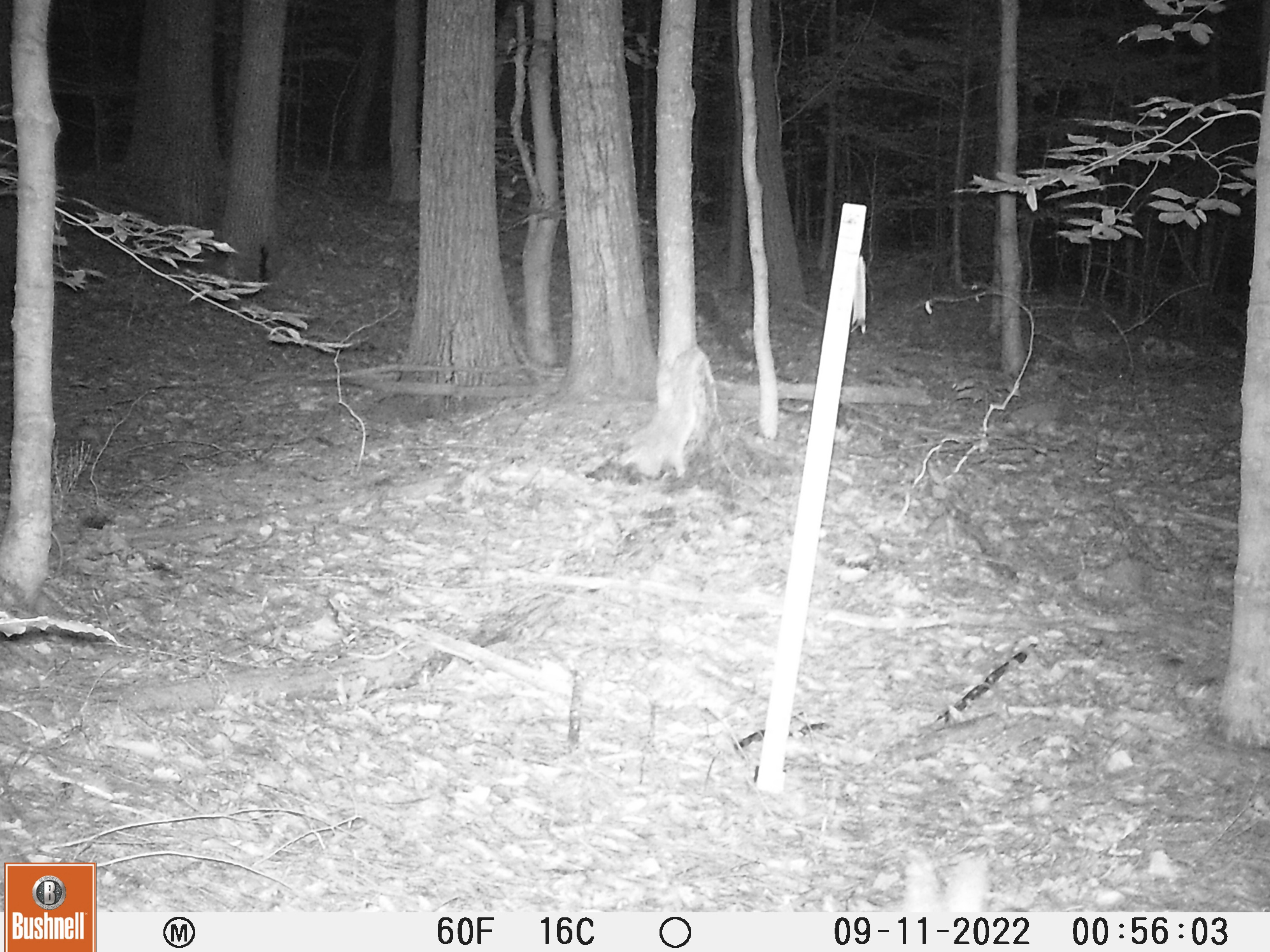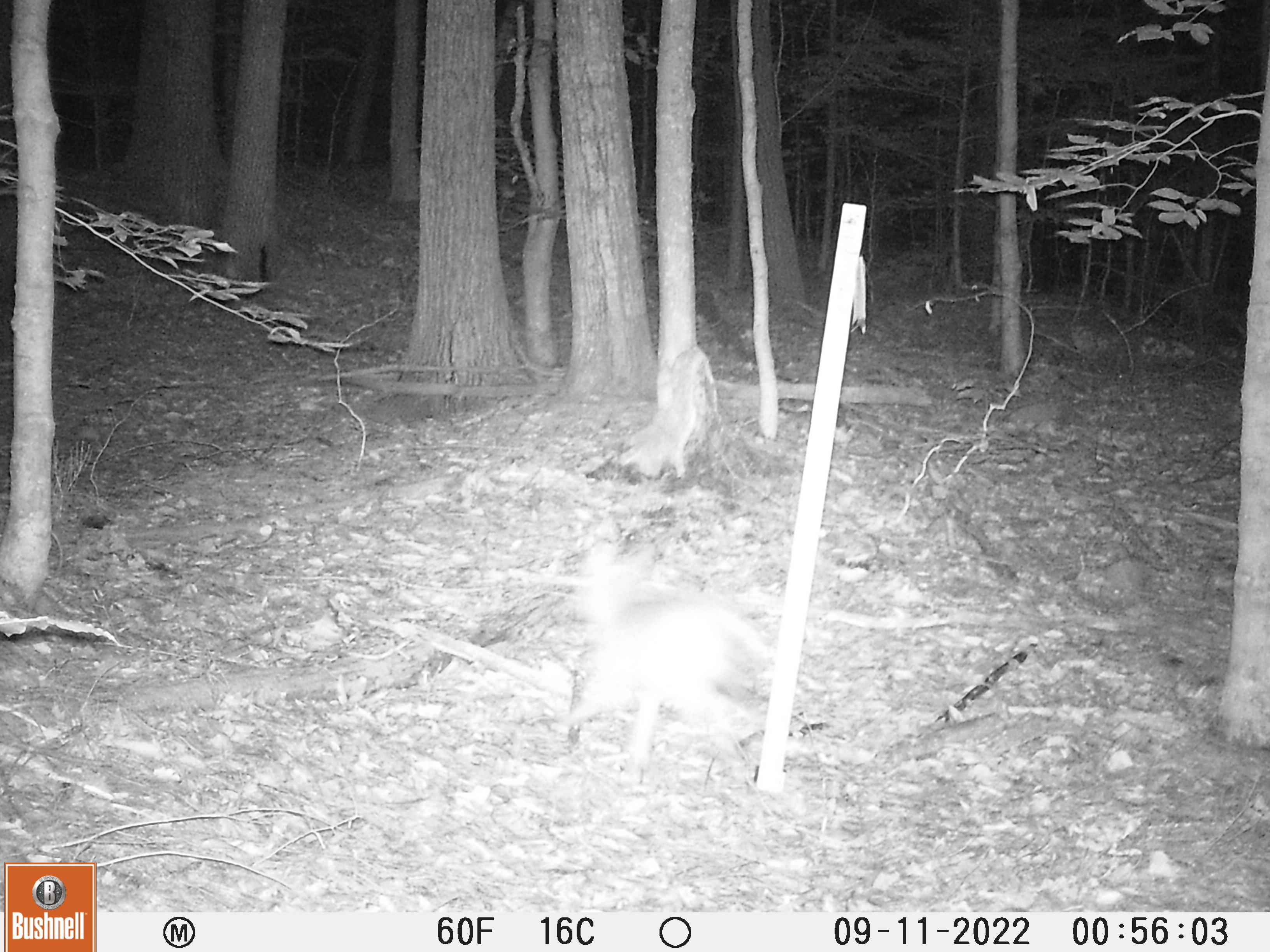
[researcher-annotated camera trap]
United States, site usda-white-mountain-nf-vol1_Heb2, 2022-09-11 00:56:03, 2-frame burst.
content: unidentified animal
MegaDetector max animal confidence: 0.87